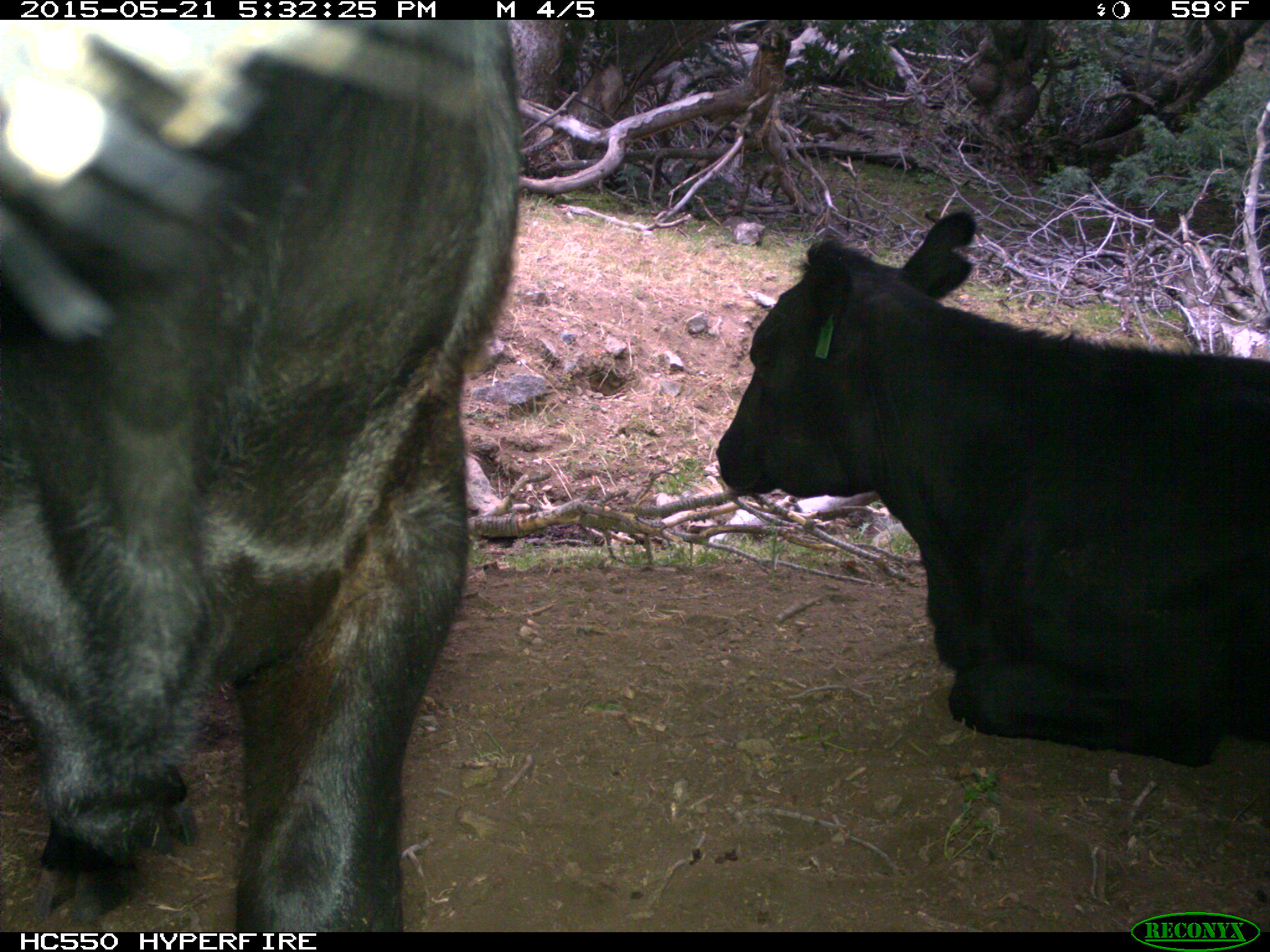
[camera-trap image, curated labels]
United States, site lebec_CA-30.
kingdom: Animalia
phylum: Chordata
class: Mammalia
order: Artiodactyla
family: Bovidae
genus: Bos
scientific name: Bos taurus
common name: domestic cow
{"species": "Bos taurus (domestic cow)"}